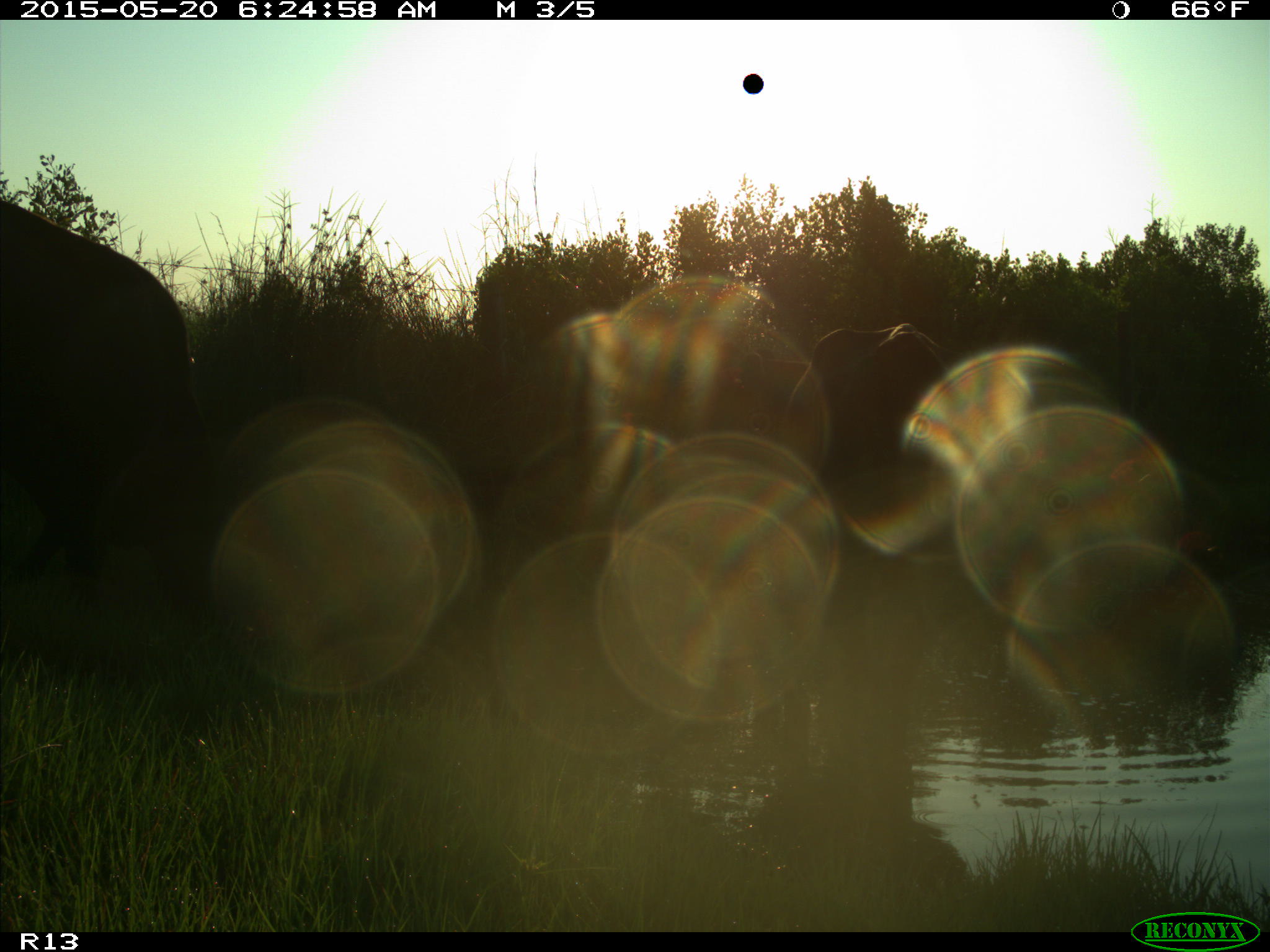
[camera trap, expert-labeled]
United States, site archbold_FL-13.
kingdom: Animalia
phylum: Chordata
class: Mammalia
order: Artiodactyla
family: Bovidae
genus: Bos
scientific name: Bos taurus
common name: domestic cow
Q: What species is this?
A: Bos taurus (domestic cow).